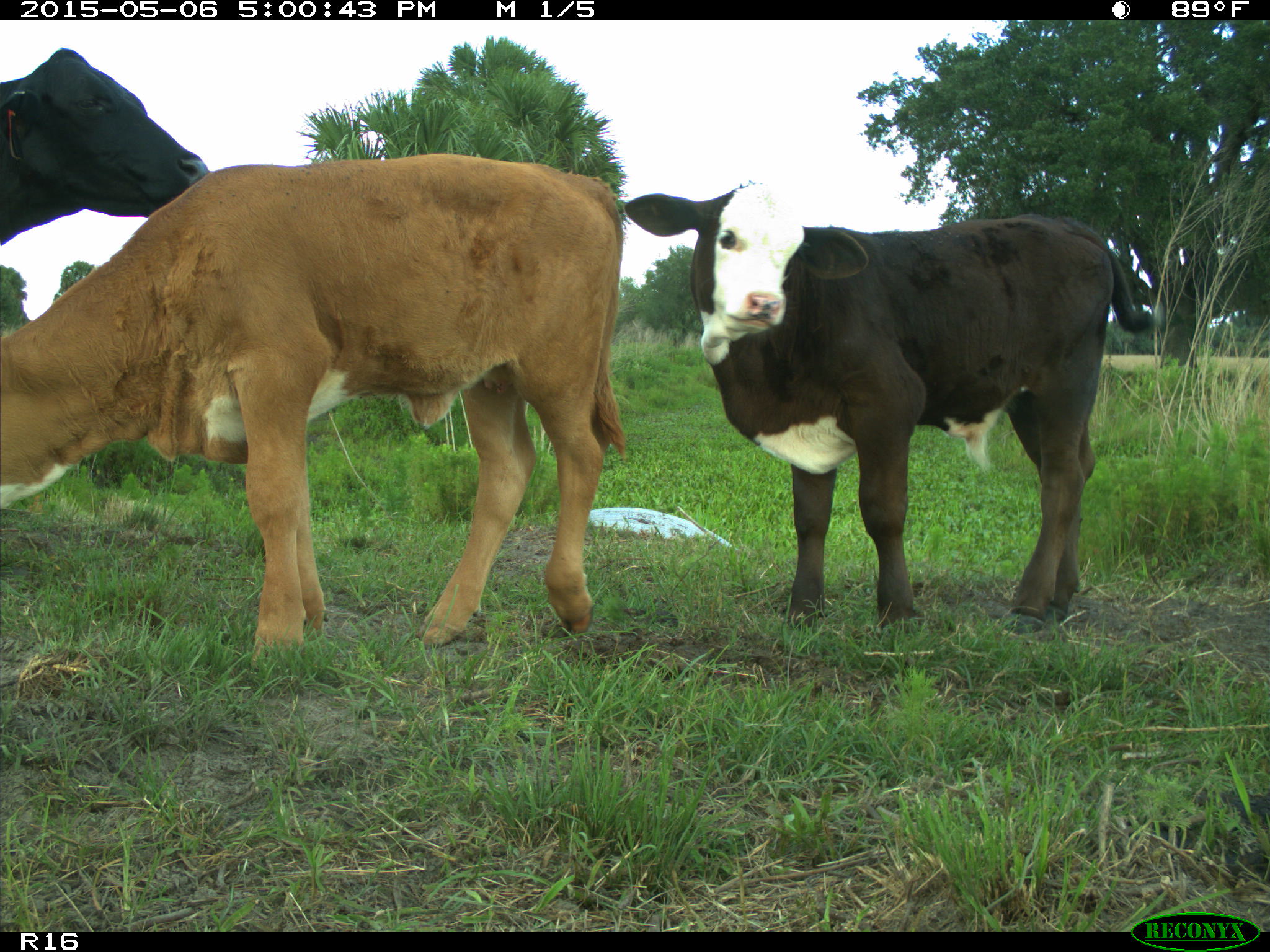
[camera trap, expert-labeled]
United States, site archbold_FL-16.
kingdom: Animalia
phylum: Chordata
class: Mammalia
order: Artiodactyla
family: Bovidae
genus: Bos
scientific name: Bos taurus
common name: domestic cow